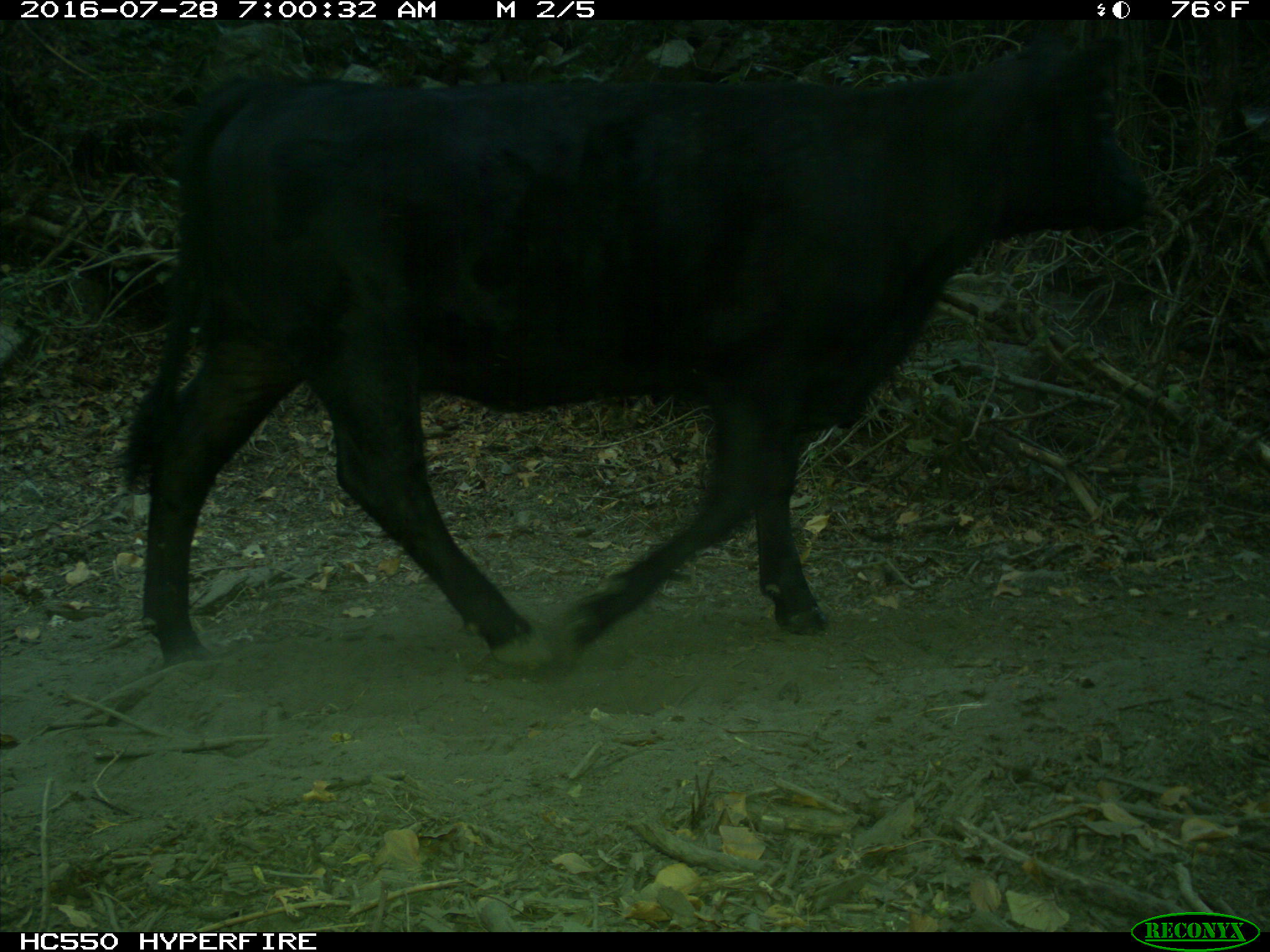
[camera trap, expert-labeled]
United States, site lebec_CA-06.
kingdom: Animalia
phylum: Chordata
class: Mammalia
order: Artiodactyla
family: Bovidae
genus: Bos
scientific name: Bos taurus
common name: domestic cow